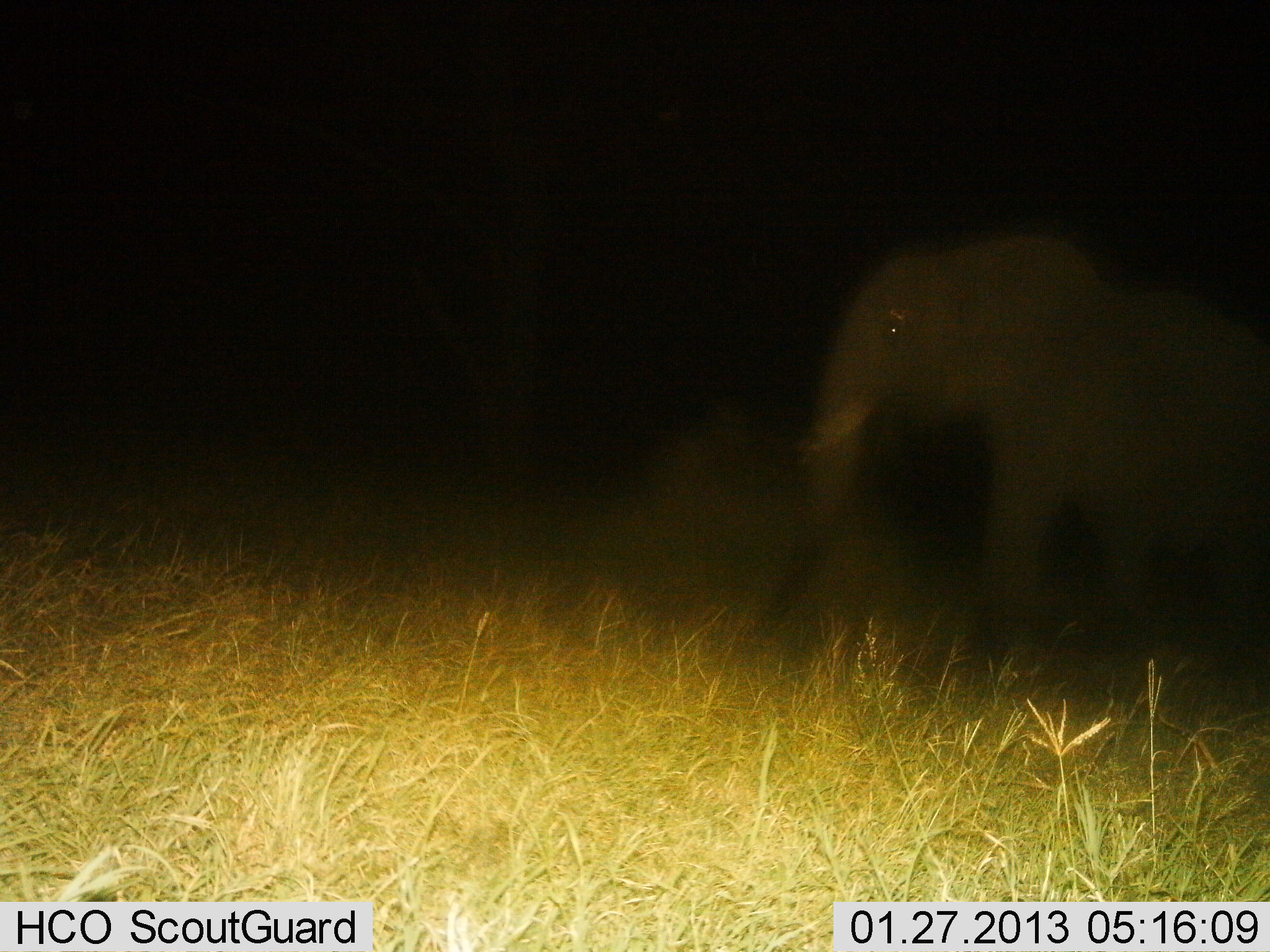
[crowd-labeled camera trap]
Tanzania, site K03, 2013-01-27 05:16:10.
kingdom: Animalia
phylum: Chordata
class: Mammalia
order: Proboscidea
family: Elephantidae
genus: Loxodonta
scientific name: Loxodonta africana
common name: african bush elephant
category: elephant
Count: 1.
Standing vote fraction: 47%.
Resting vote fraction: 0%.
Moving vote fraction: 53%.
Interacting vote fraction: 0%.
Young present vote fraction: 3%.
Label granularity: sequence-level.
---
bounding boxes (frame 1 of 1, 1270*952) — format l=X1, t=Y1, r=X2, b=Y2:
animal: l=721, t=235, r=1270, b=662